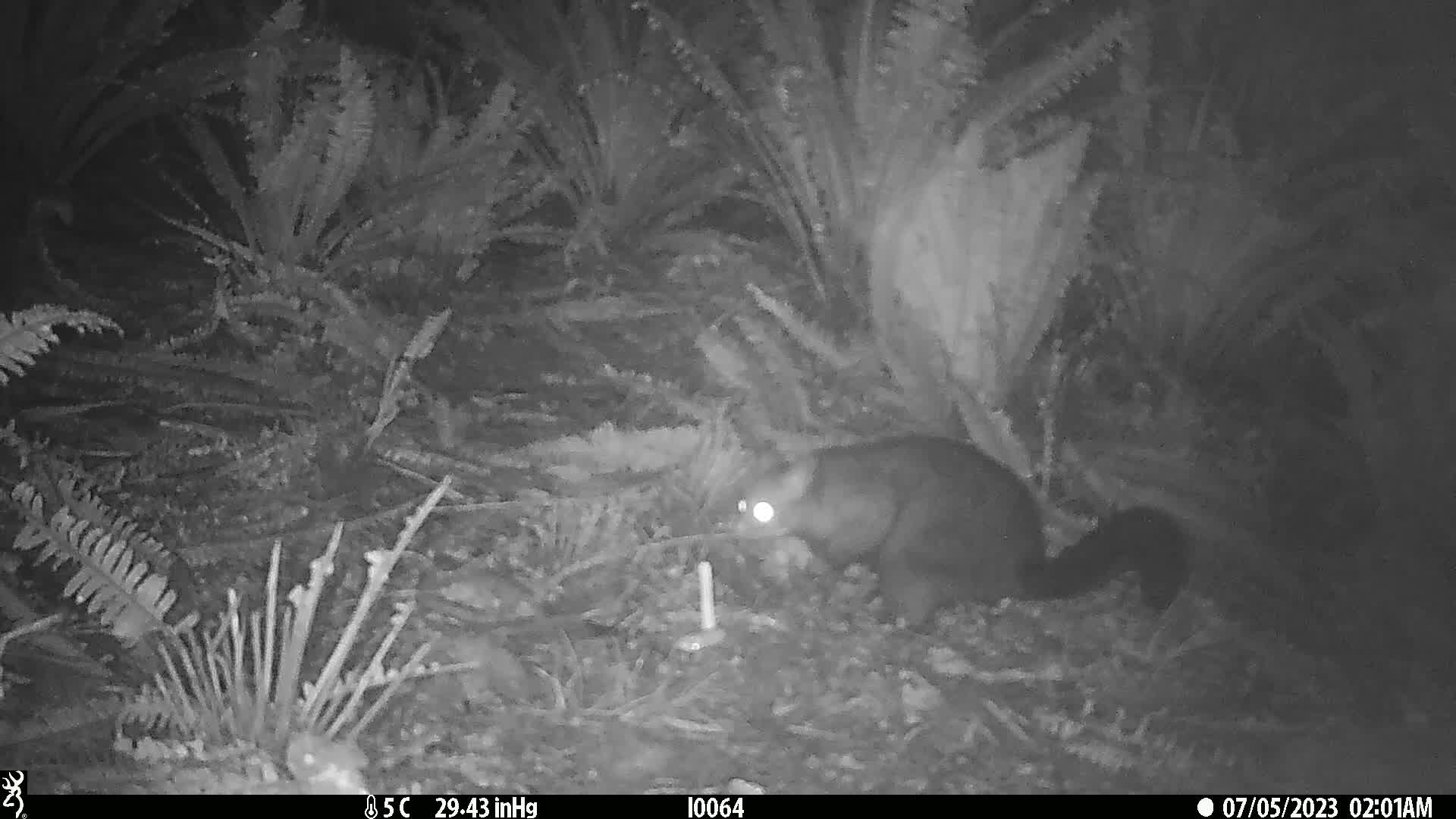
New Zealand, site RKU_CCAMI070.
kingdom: Animalia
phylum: Chordata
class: Mammalia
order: Diprotodontia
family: Phalangeridae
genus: Trichosurus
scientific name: Trichosurus vulpecula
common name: common brushtail possum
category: possum